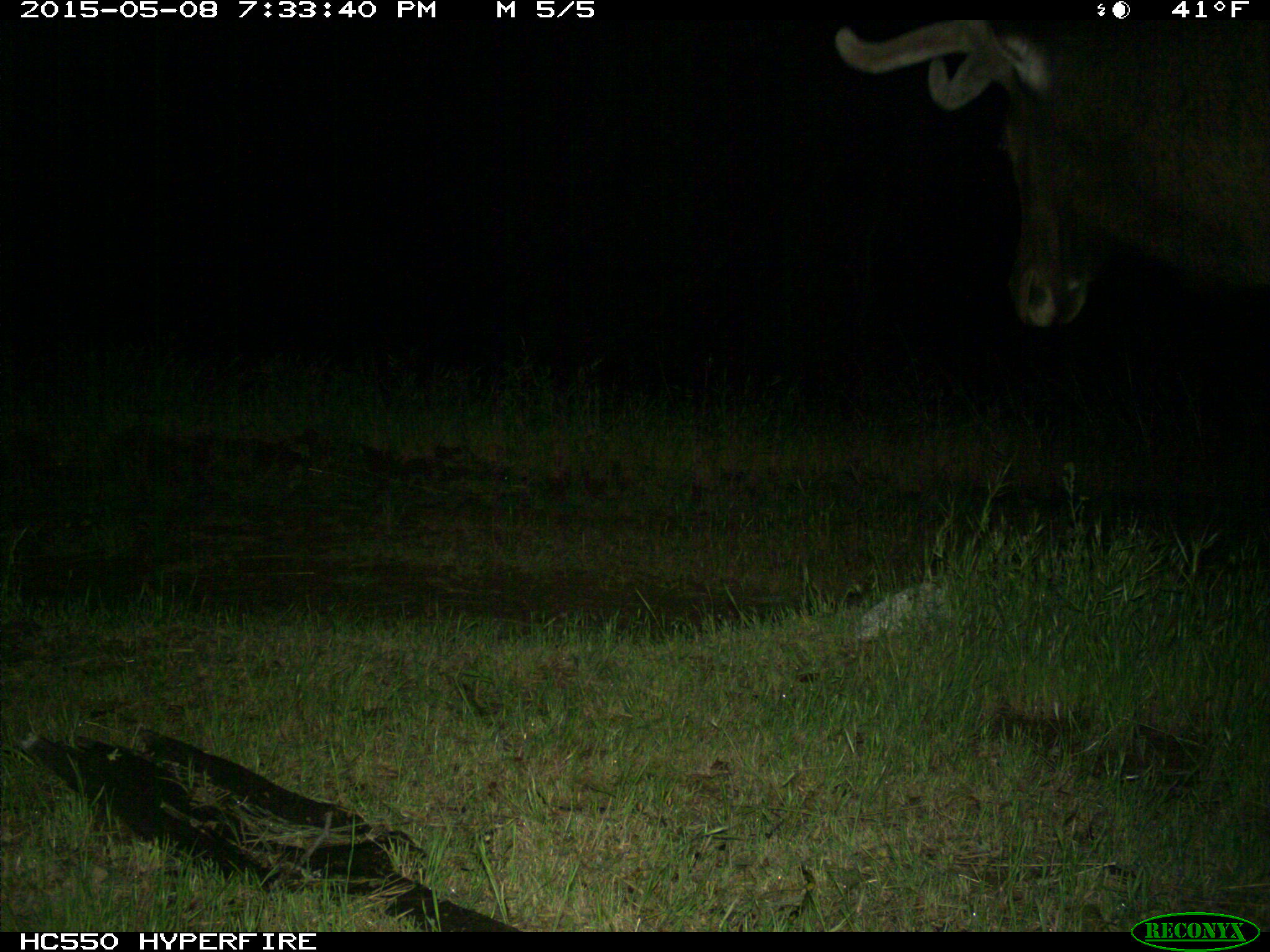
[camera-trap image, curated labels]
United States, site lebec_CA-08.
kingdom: Animalia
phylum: Chordata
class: Mammalia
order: Artiodactyla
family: Cervidae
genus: Cervus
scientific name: Cervus canadensis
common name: elk